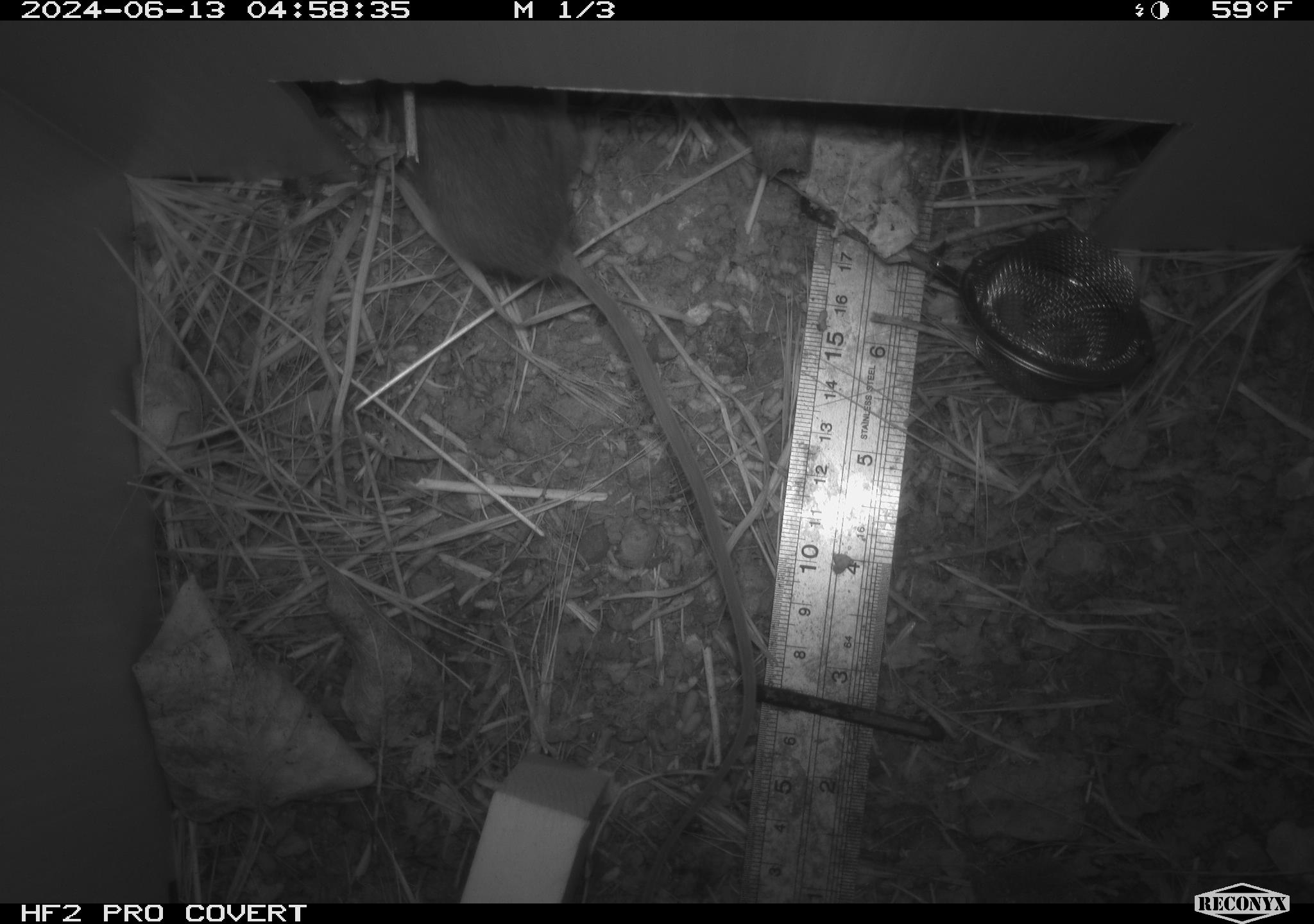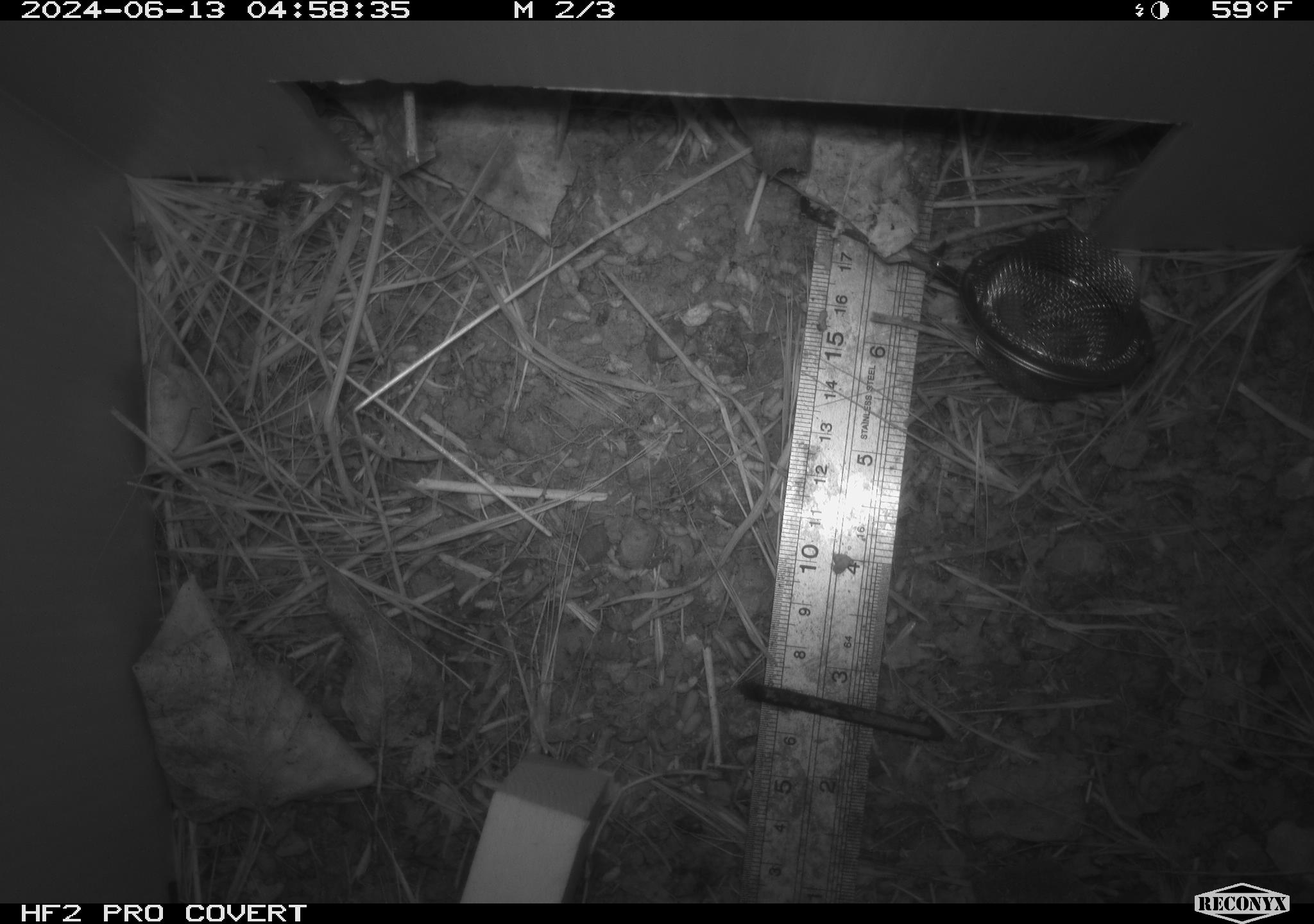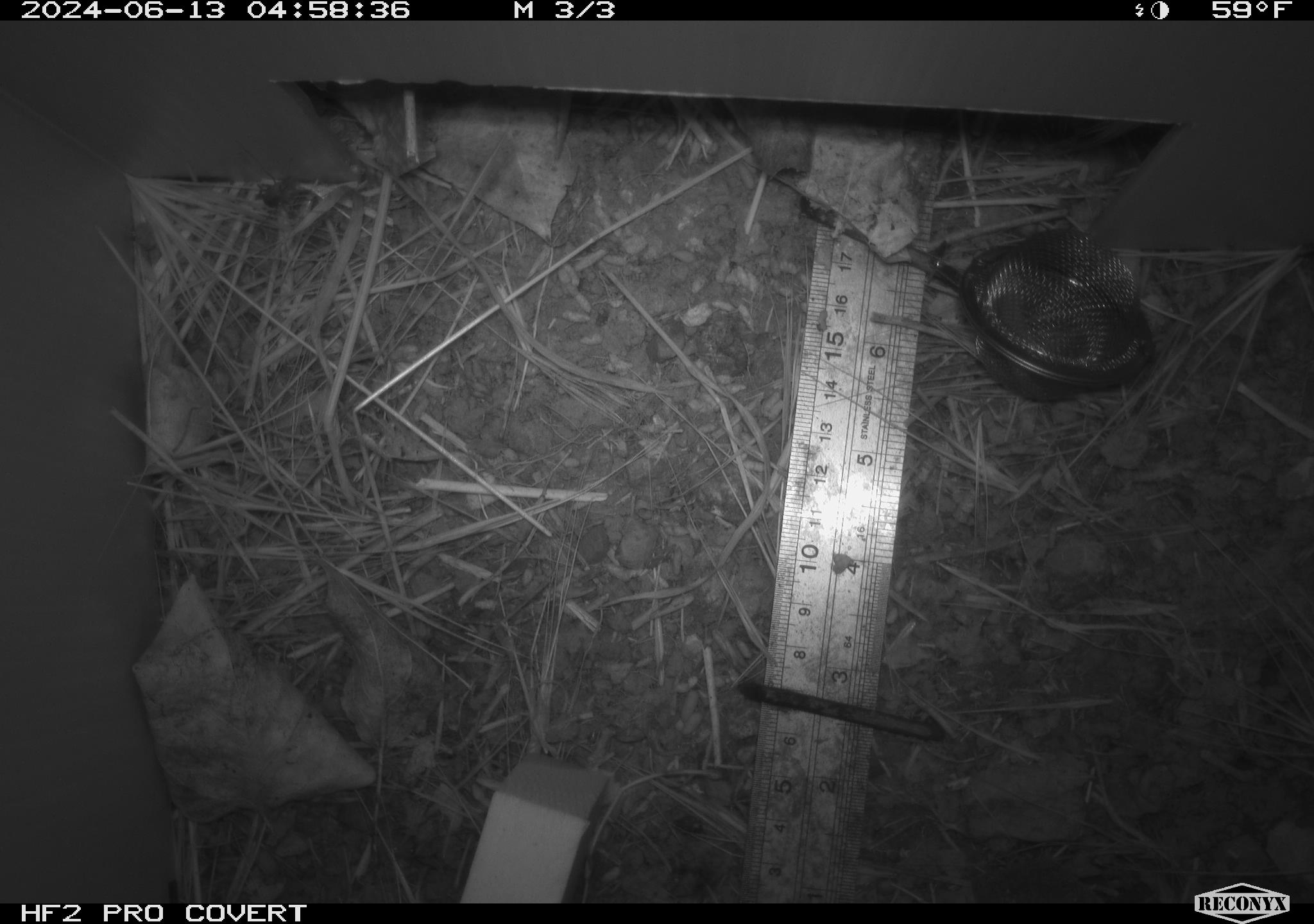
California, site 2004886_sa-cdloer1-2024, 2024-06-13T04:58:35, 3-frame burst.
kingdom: Animalia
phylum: Chordata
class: Mammalia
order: Rodentia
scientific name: Rodentia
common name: mouse species